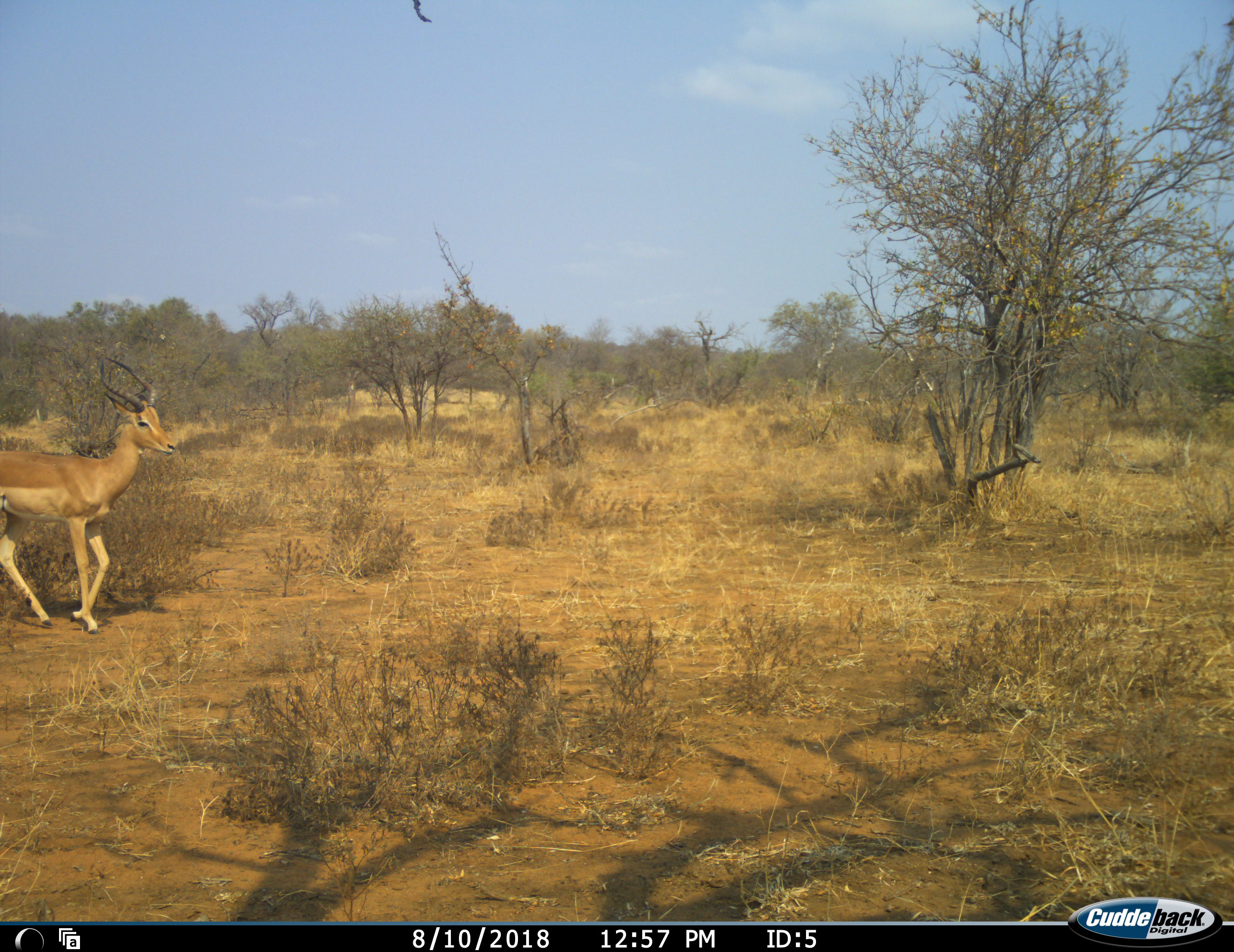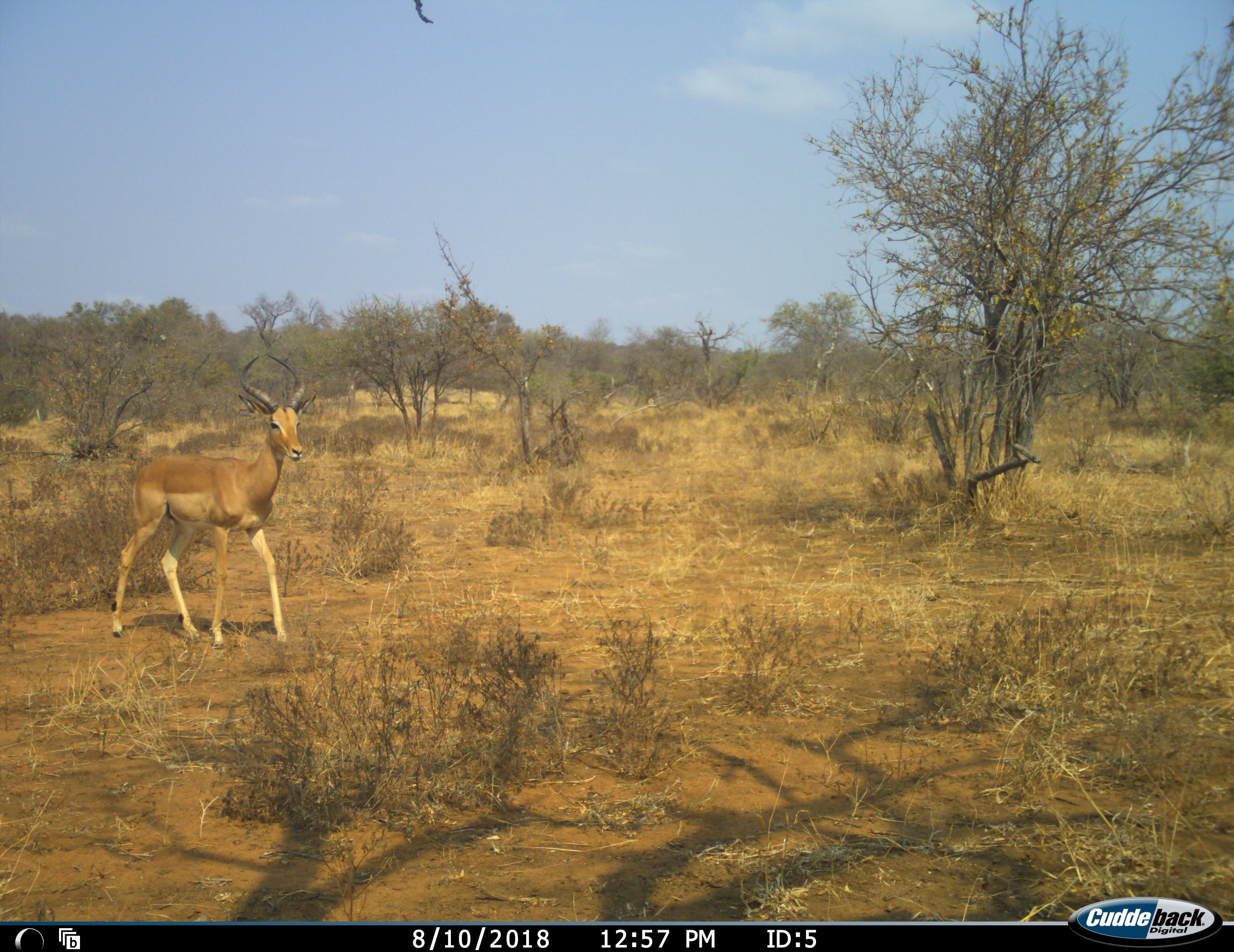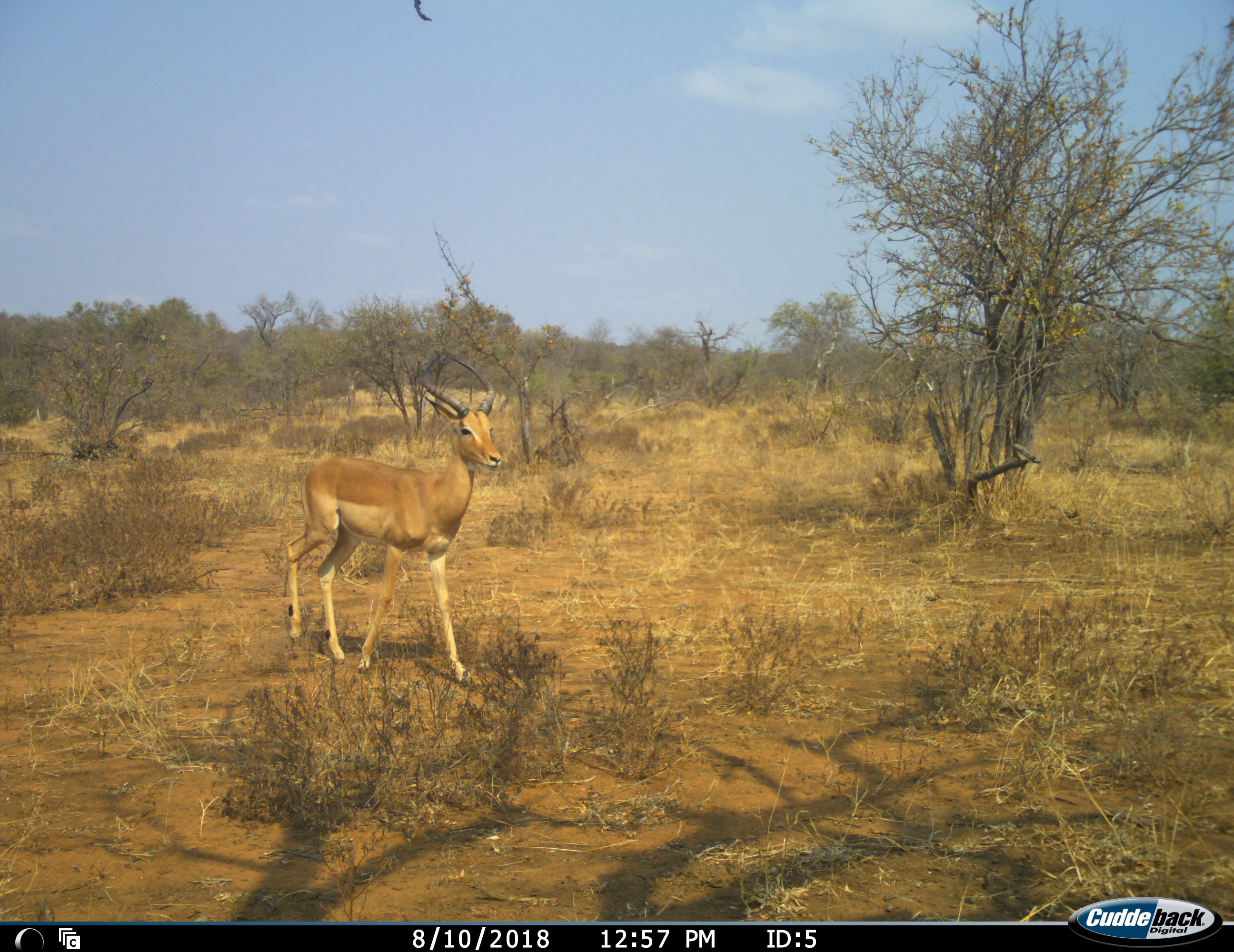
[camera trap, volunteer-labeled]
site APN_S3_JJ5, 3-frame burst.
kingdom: Animalia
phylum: Chordata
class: Mammalia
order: Artiodactyla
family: Bovidae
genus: Aepyceros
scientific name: Aepyceros melampus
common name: impala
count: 1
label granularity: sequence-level